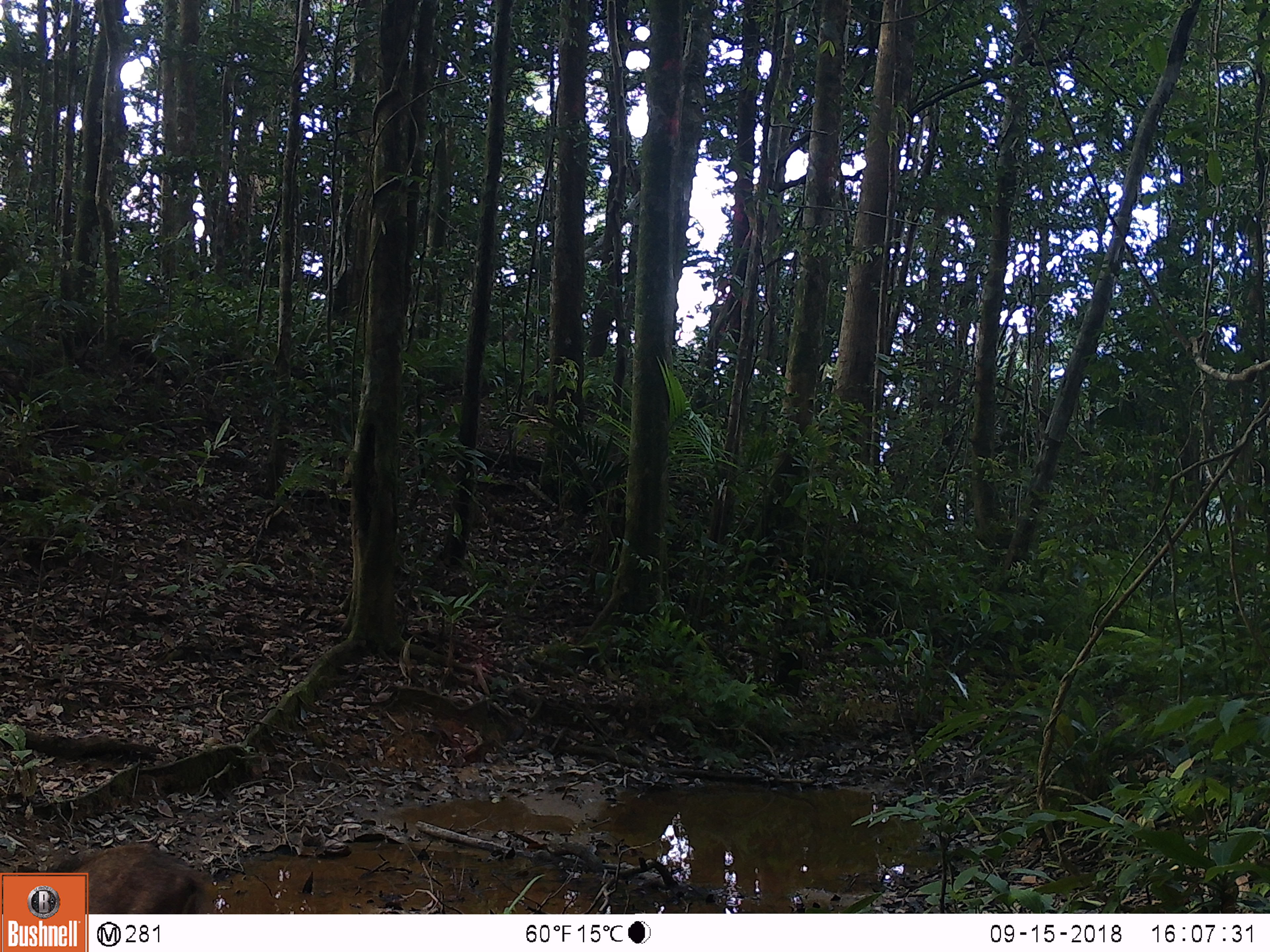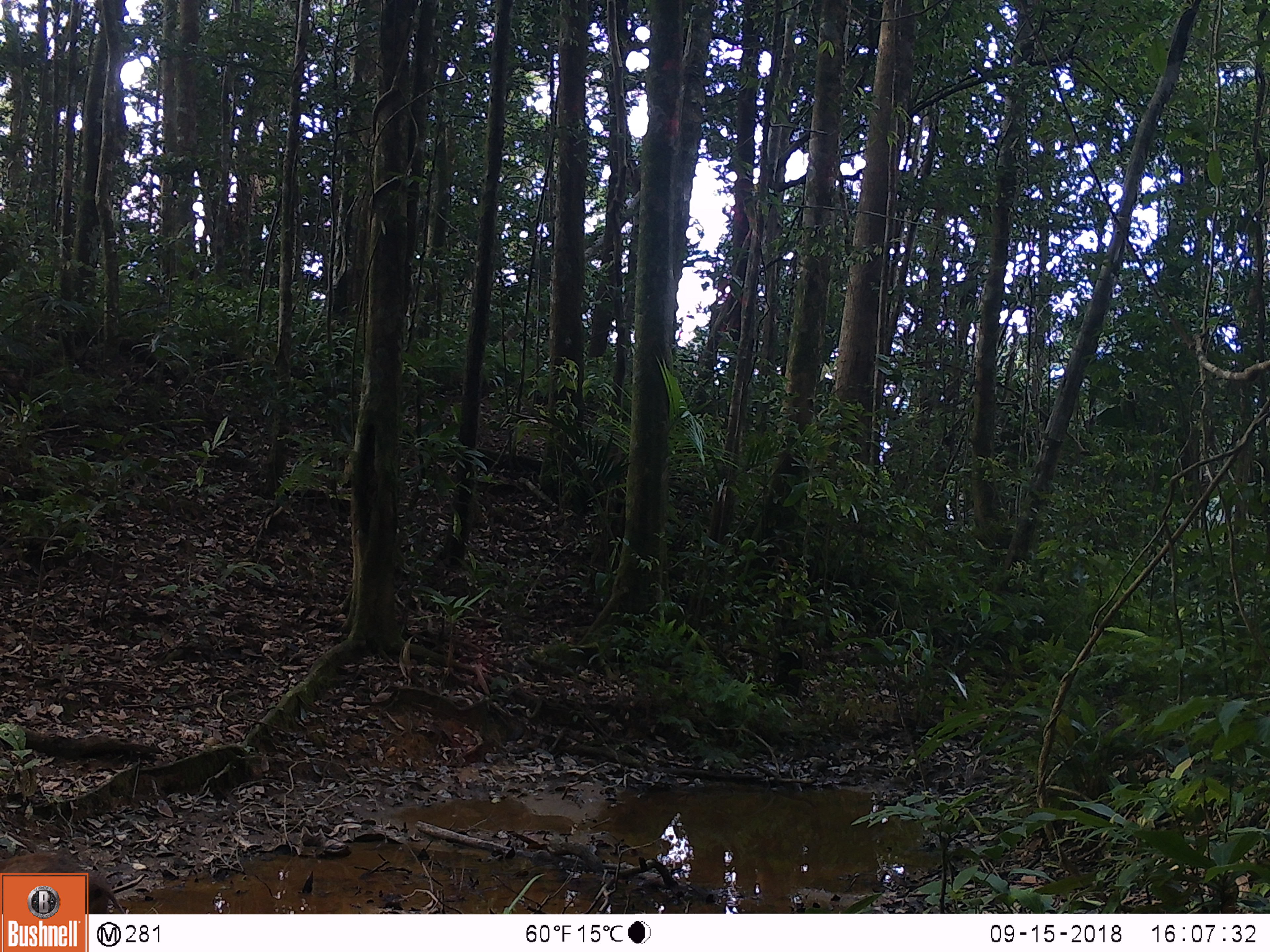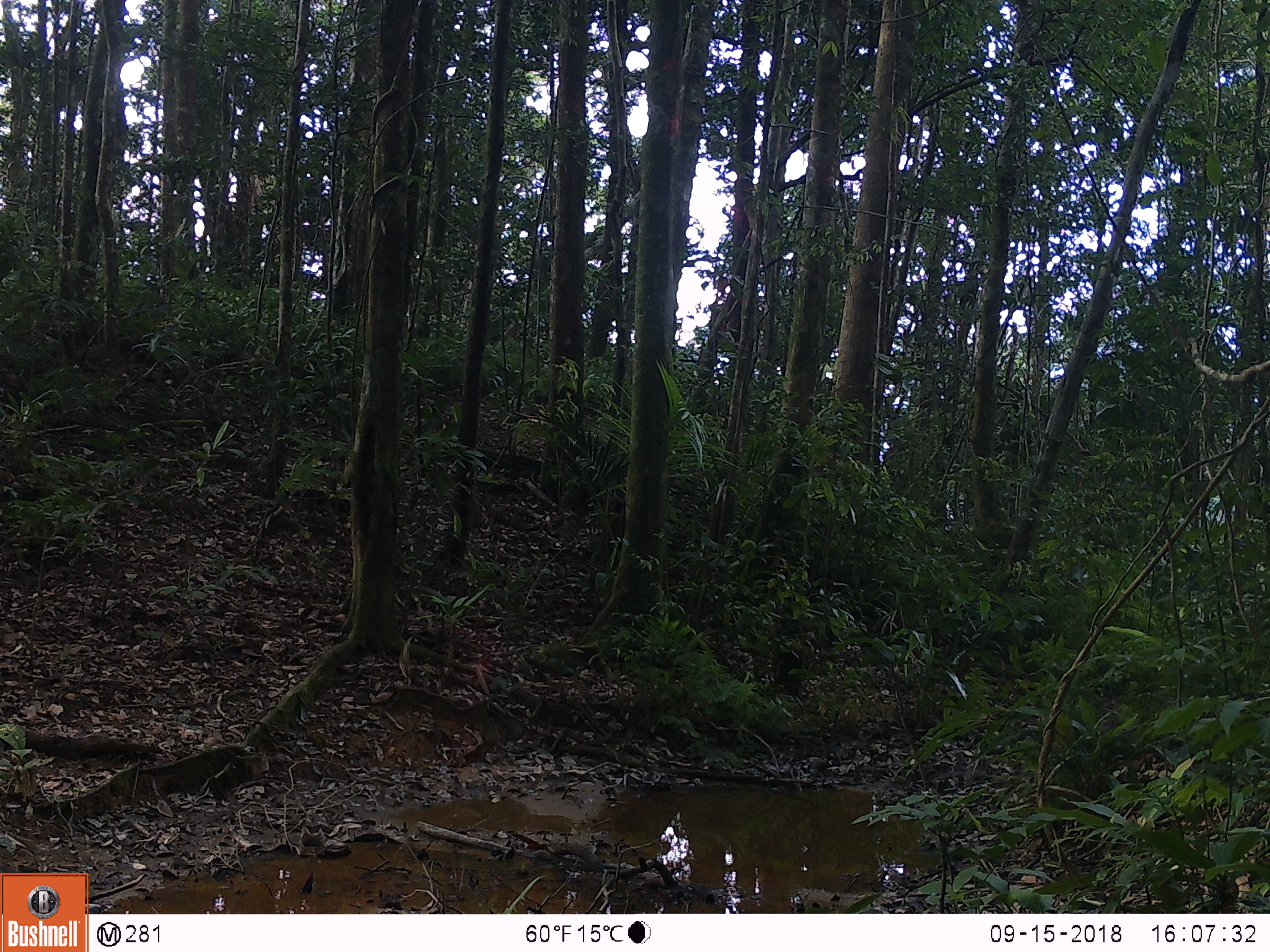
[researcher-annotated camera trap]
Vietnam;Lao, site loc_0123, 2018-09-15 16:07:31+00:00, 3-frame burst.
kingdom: Animalia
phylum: Chordata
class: Mammalia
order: Artiodactyla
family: Suidae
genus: Sus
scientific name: Sus scrofa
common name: eurasian wild pig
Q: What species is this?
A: Eurasian wild pig (Sus scrofa).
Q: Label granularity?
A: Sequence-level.